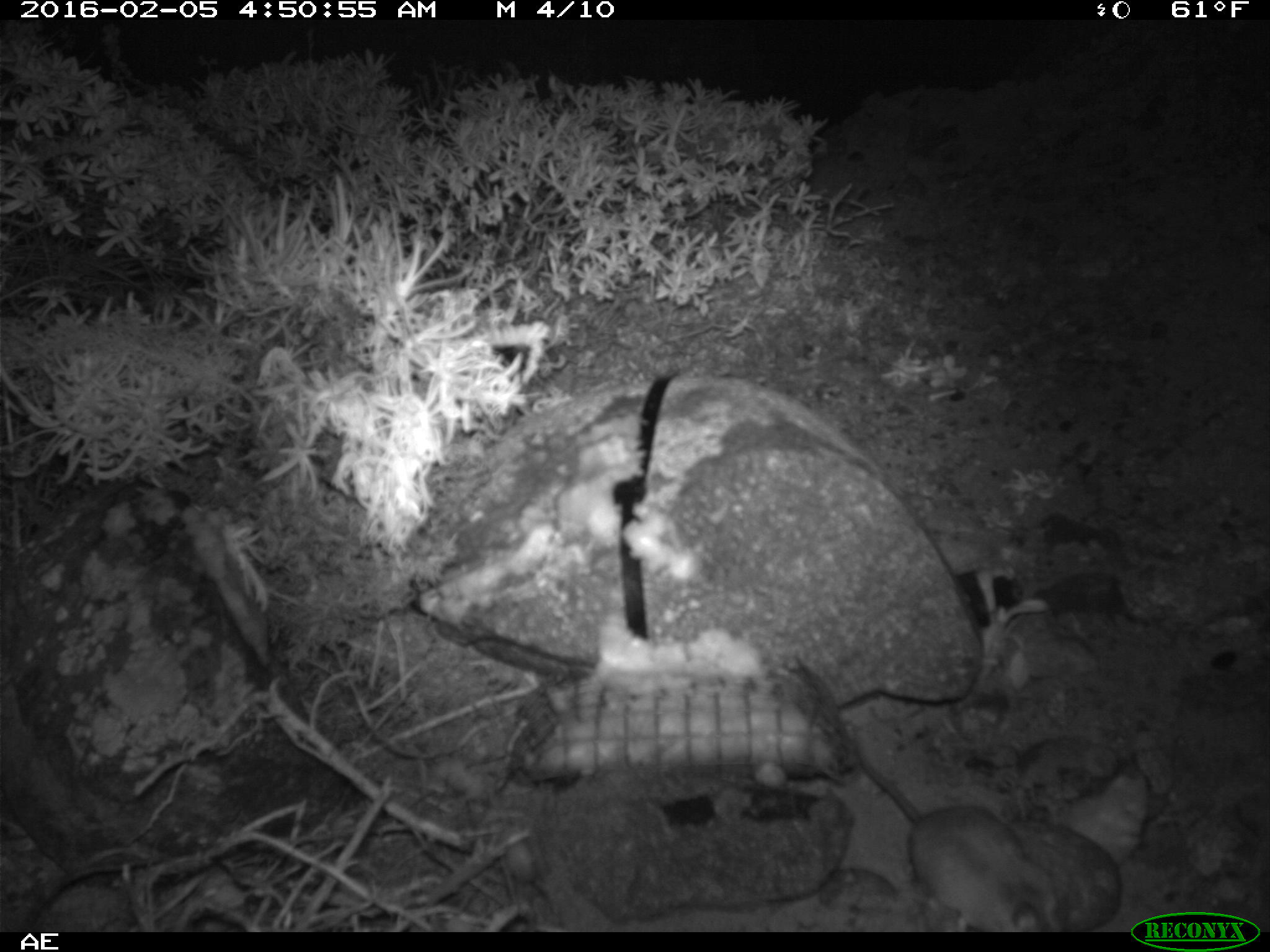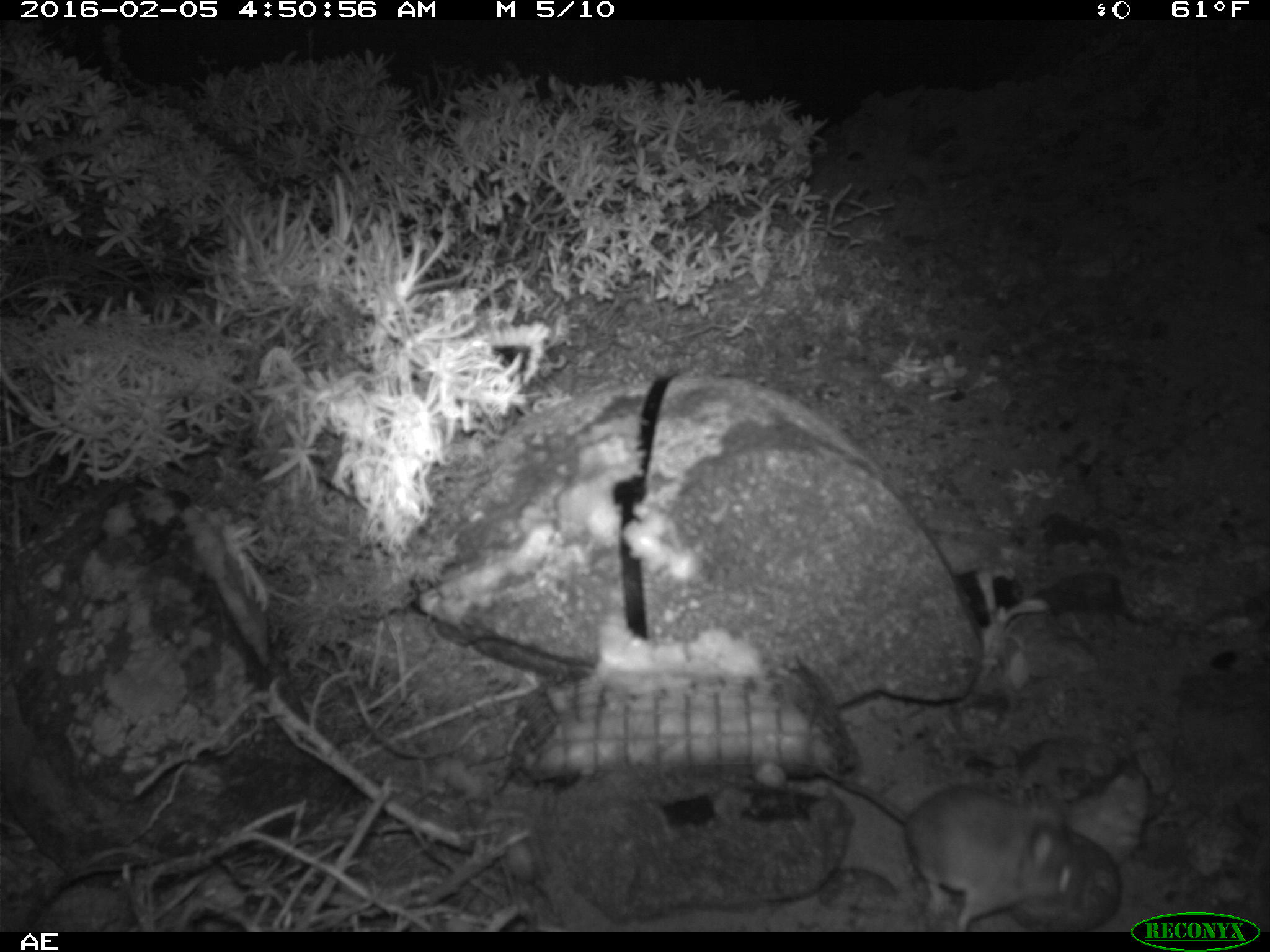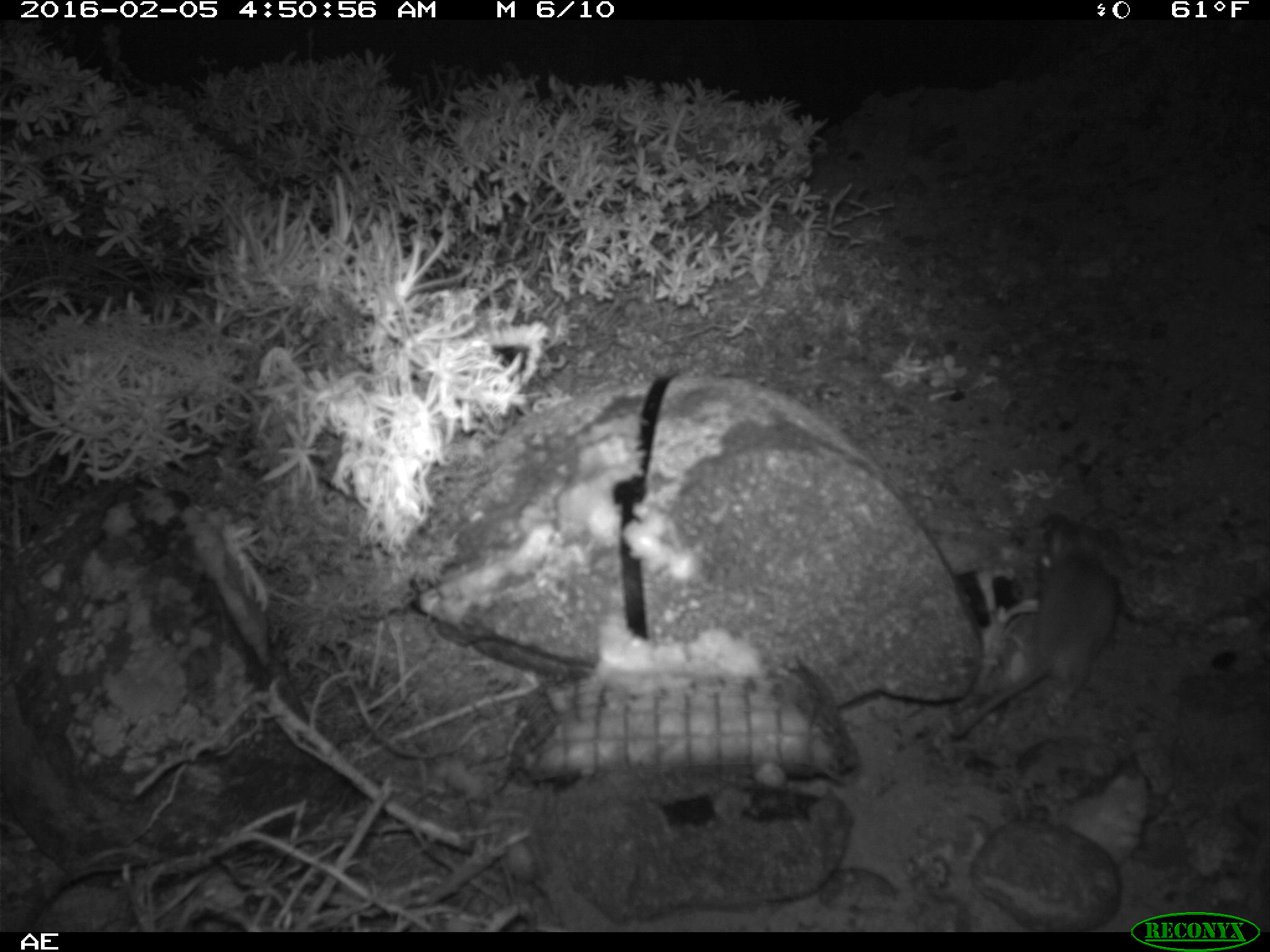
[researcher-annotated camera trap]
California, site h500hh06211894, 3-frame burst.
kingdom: Animalia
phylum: Chordata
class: Mammalia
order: Rodentia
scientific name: Rodentia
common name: rodent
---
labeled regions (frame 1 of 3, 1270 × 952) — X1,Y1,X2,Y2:
rodent: 856,751,1070,932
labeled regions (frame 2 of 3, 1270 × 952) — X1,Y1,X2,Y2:
rodent: 807,697,1084,933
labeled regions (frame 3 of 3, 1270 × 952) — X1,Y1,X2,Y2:
rodent: 952,518,1119,738